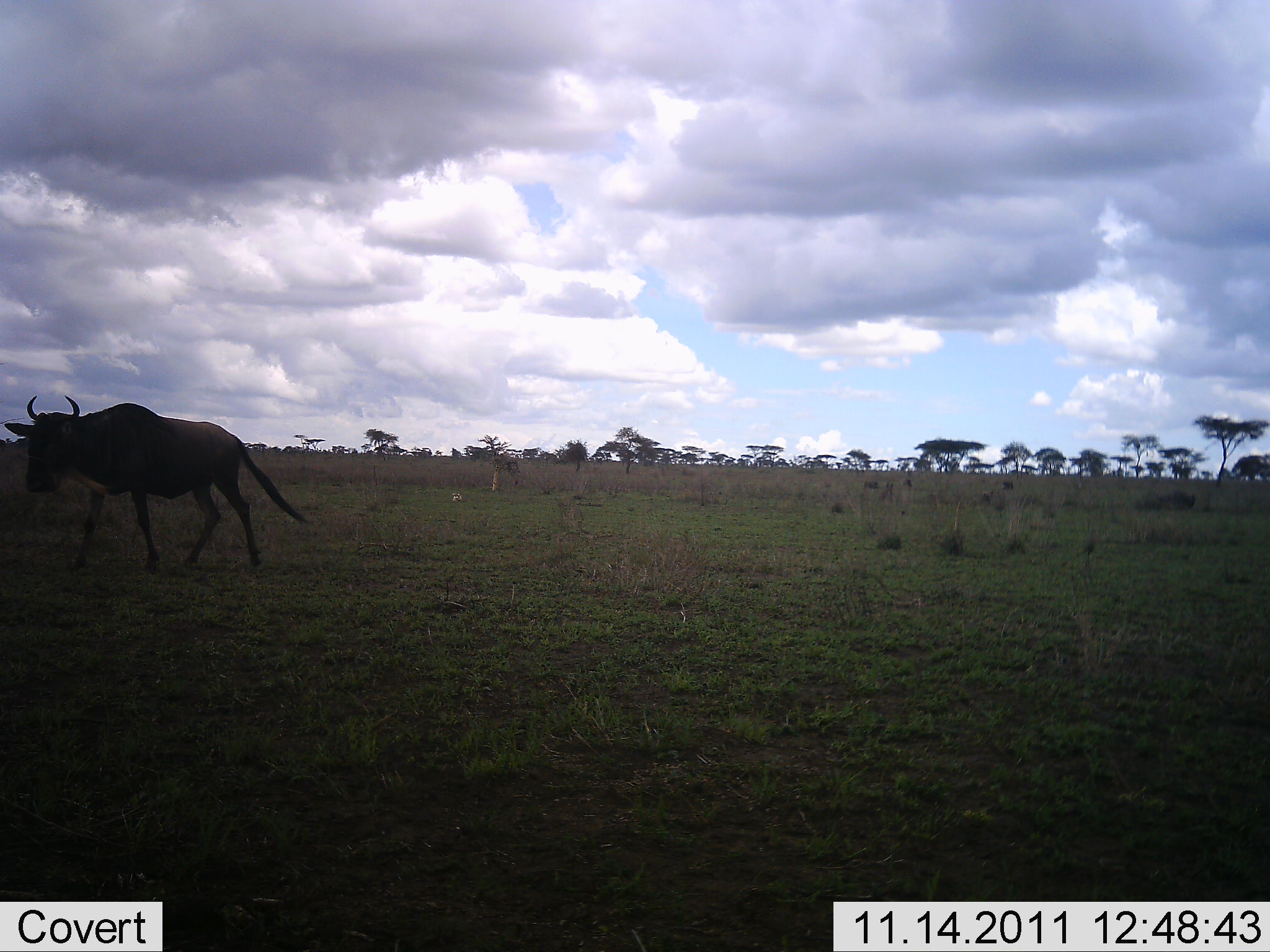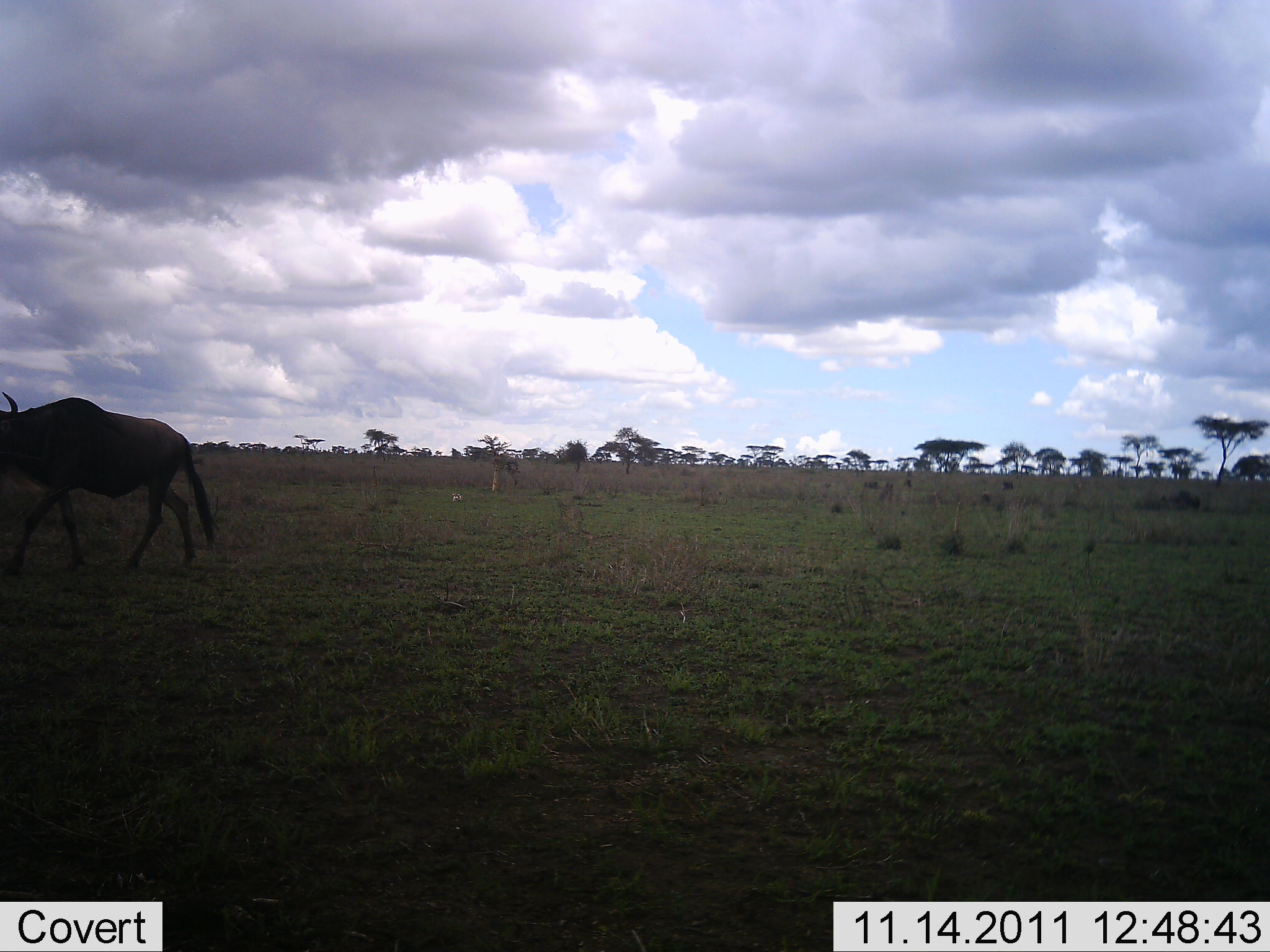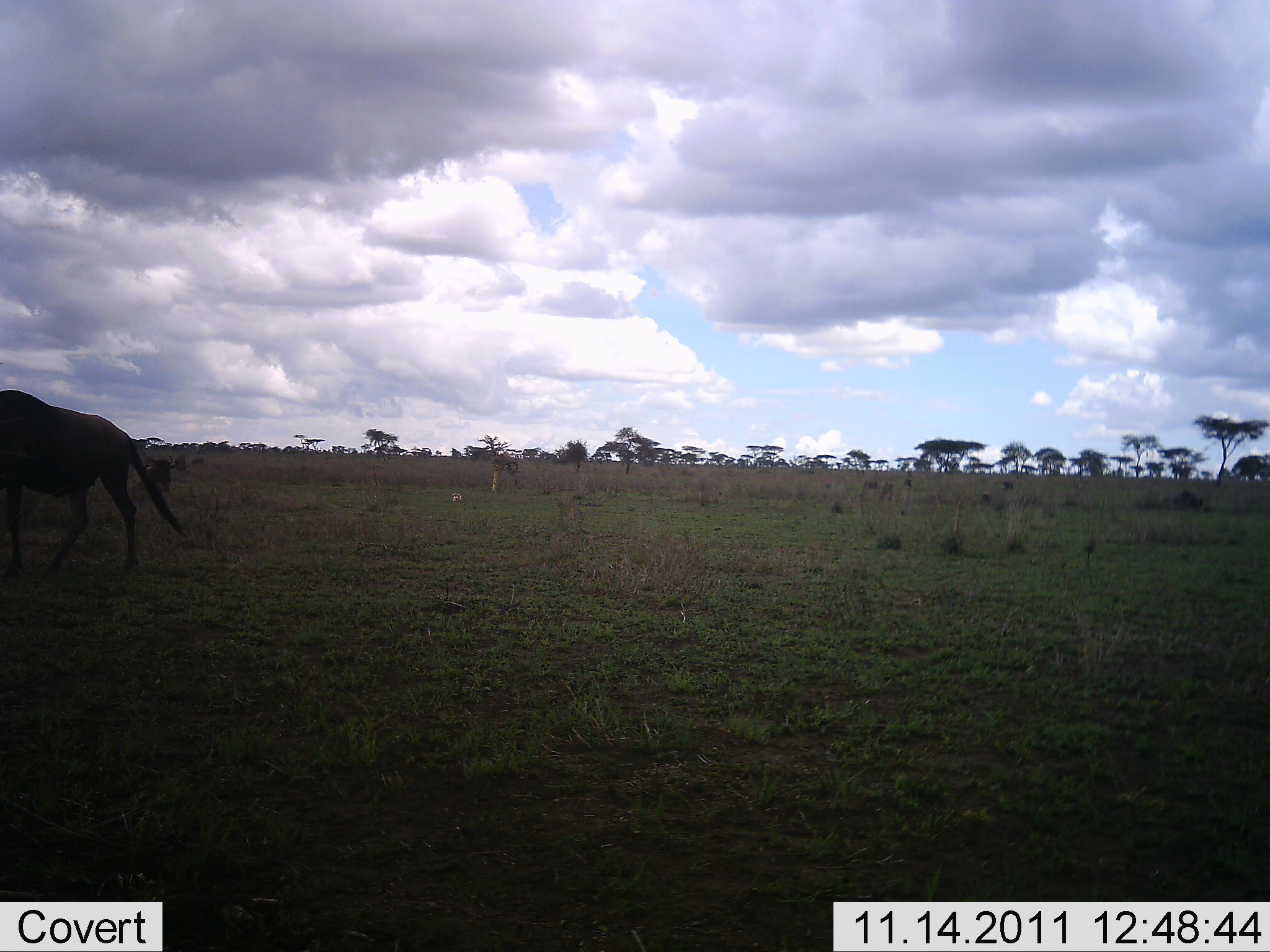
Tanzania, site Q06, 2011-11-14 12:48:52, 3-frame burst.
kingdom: Animalia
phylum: Chordata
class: Mammalia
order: Artiodactyla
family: Bovidae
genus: Connochaetes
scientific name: Connochaetes taurinus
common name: blue wildebeest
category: wildebeest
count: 1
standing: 0%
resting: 0%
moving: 100%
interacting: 0%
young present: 0%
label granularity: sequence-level